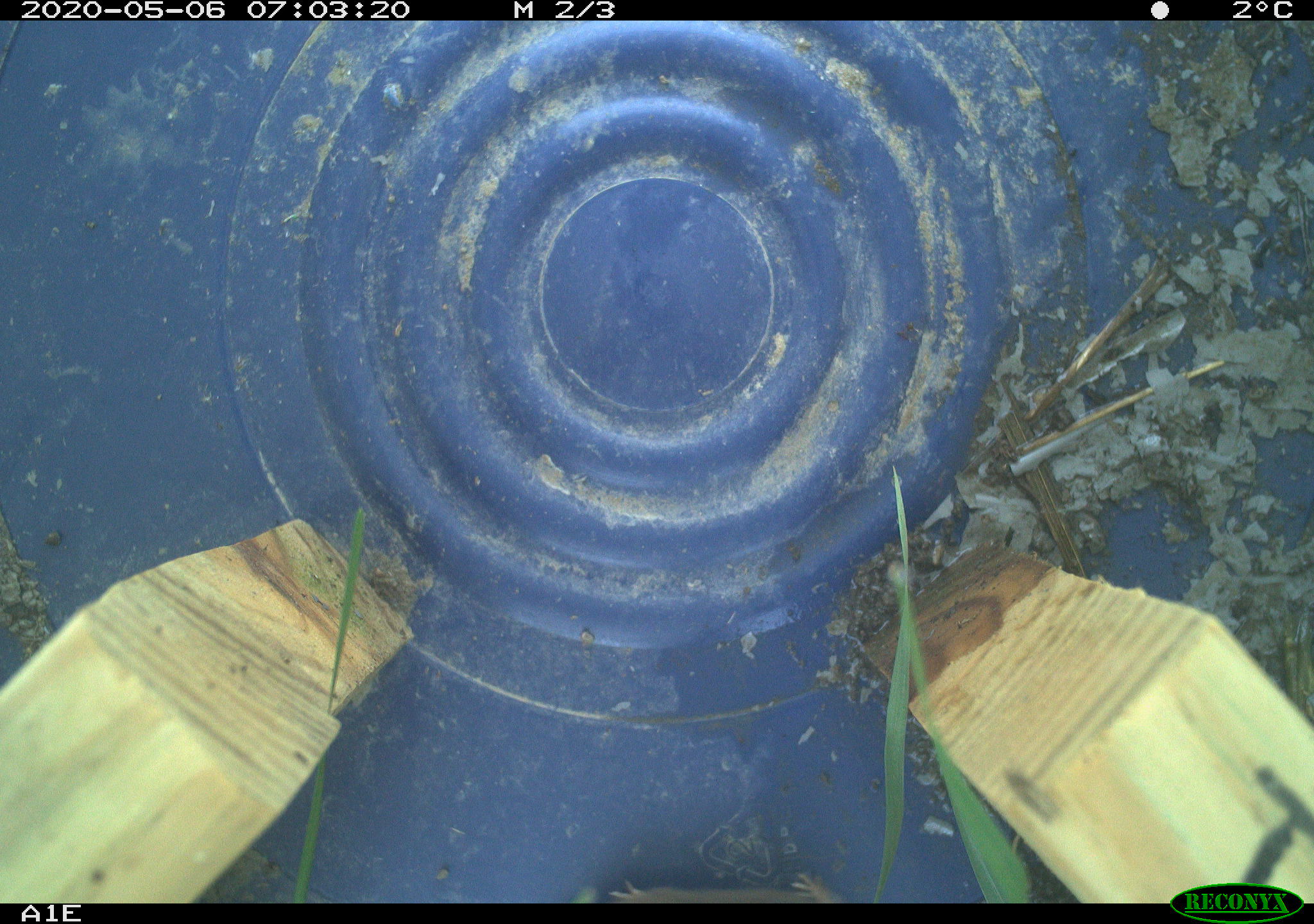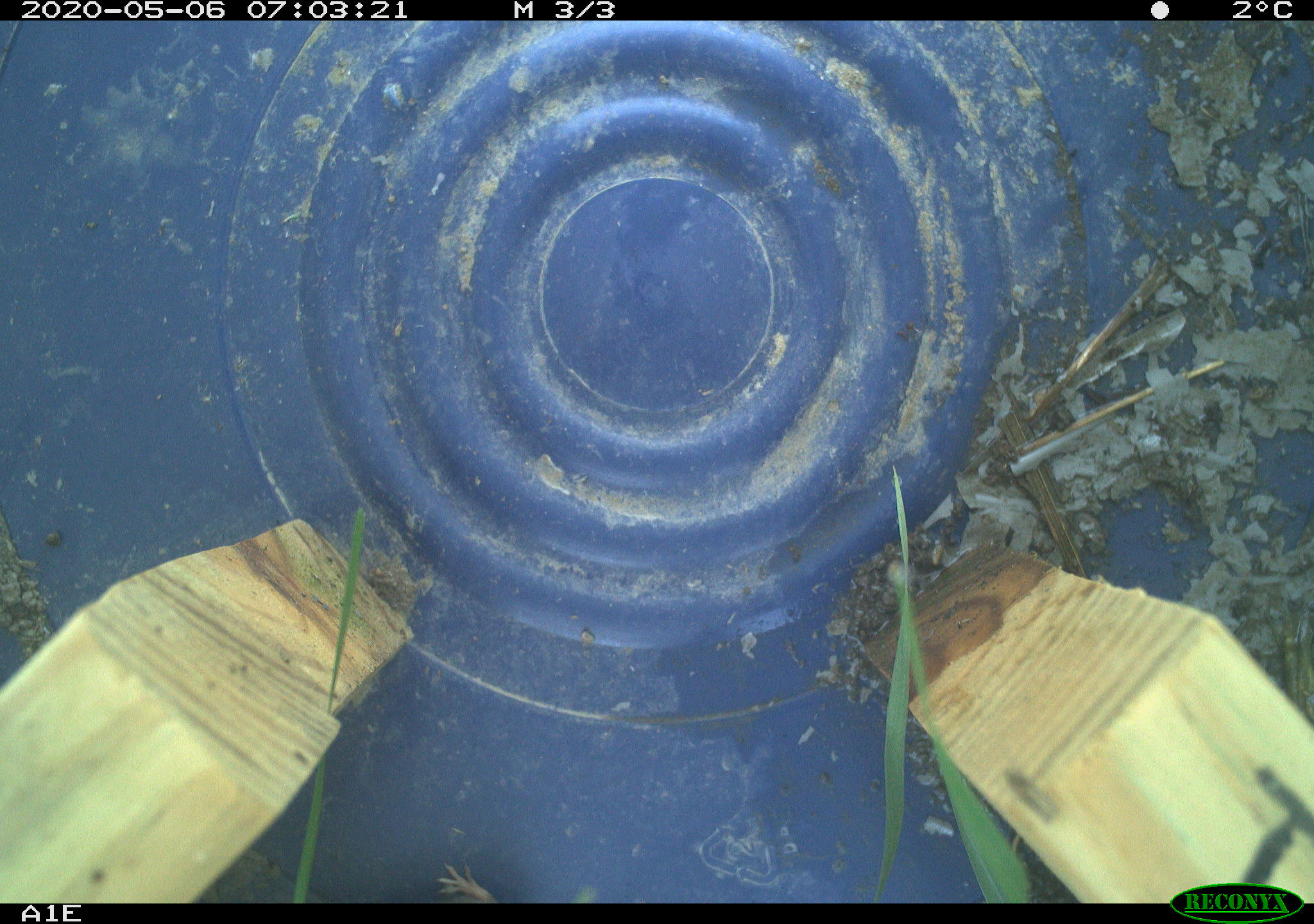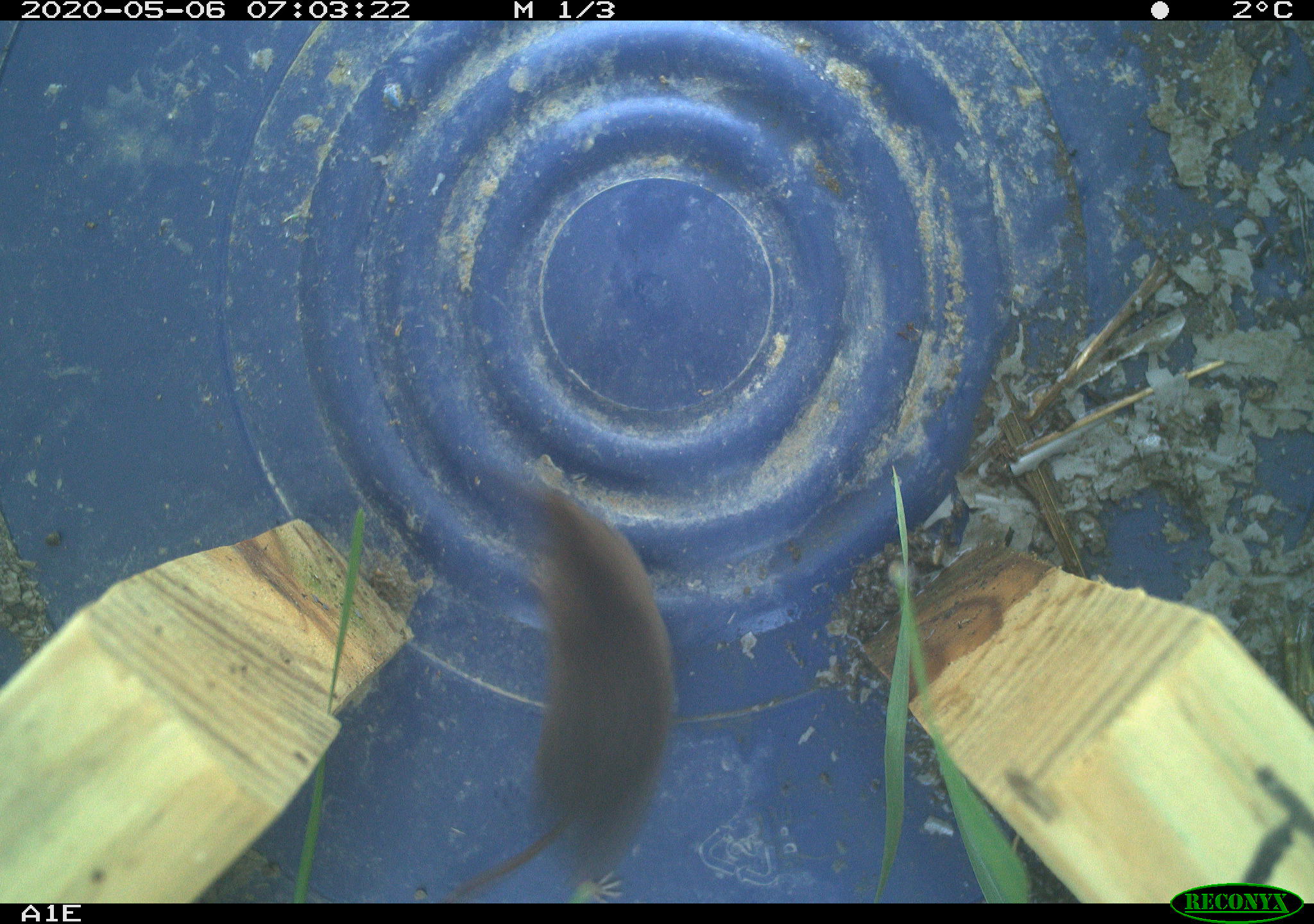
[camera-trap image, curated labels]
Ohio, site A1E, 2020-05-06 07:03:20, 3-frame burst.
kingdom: Animalia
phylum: Chordata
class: Mammalia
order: Eulipotyphla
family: Soricidae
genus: Sorex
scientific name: Sorex cinereus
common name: masked shrew